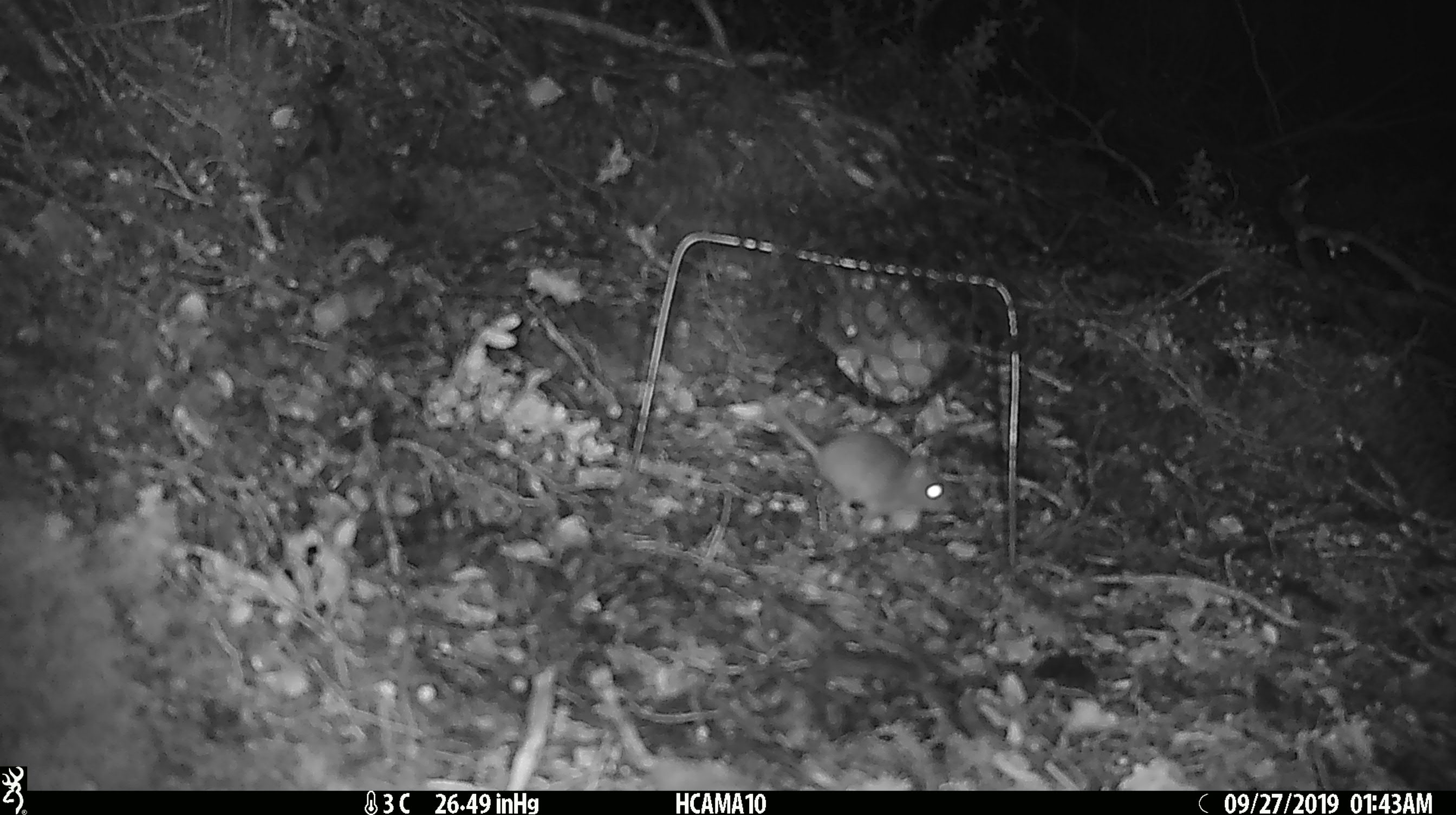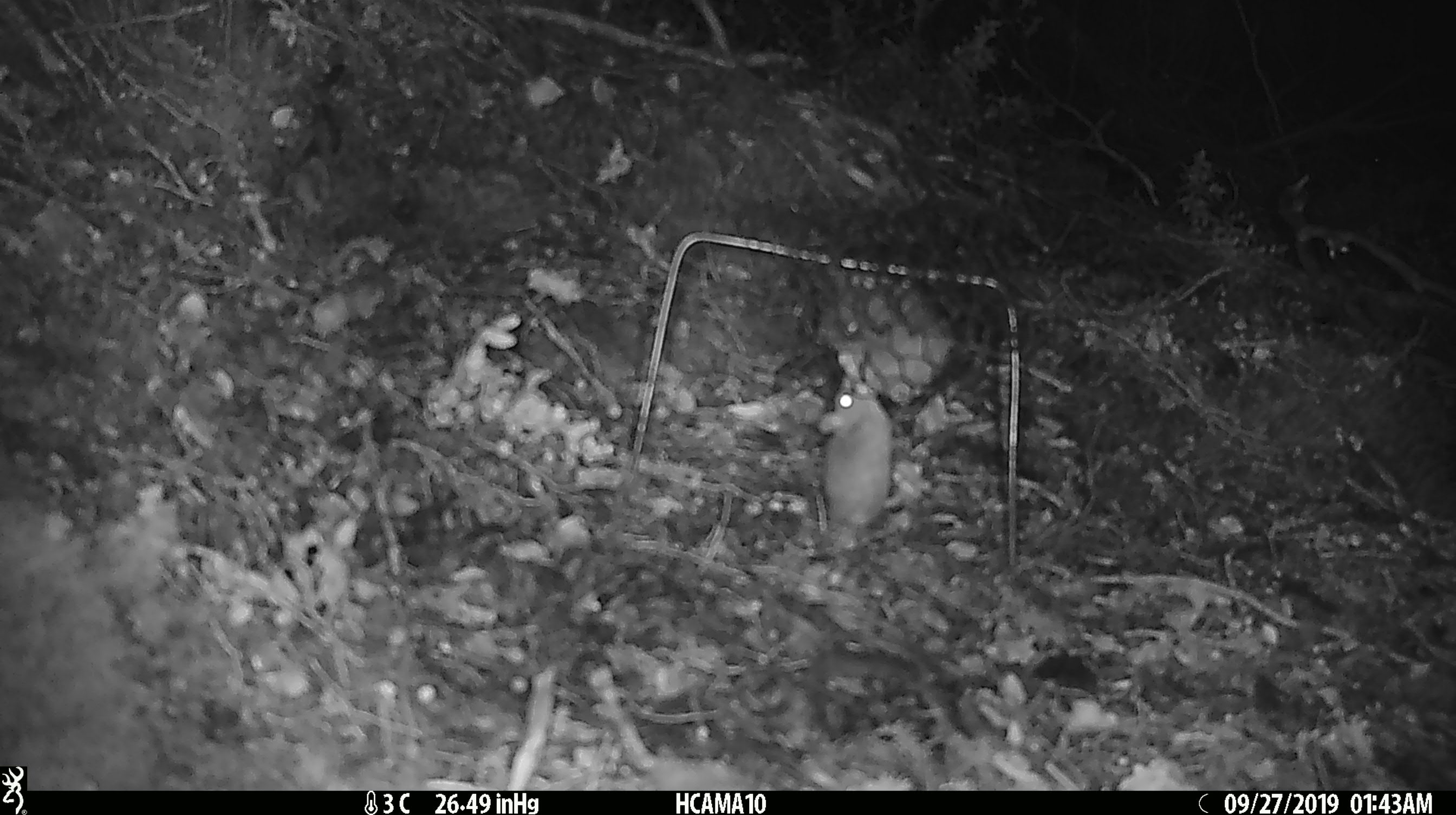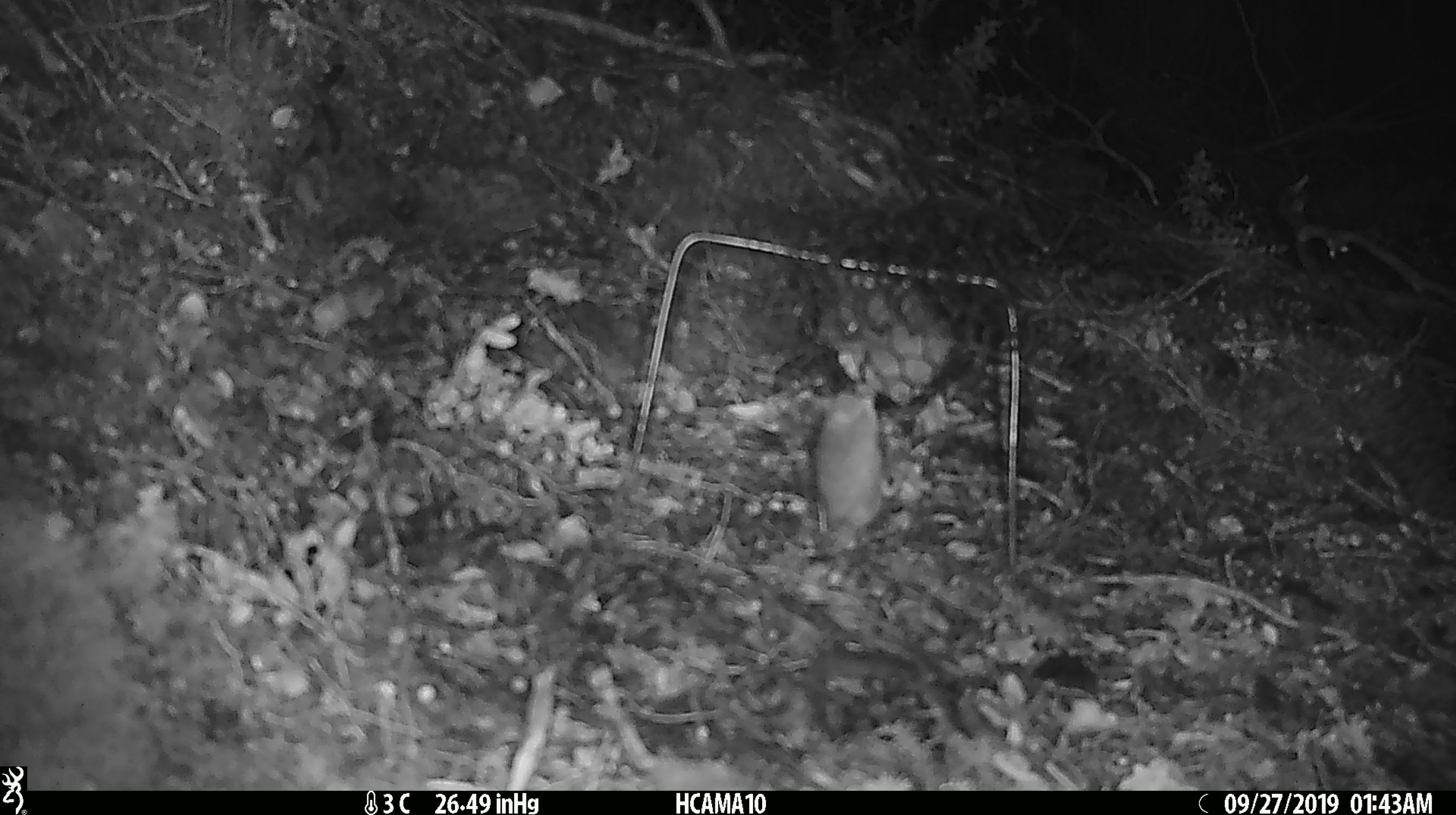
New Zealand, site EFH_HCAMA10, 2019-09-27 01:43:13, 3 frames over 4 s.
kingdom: Animalia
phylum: Chordata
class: Mammalia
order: Rodentia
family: Muridae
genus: Mus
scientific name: Mus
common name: mouse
Mouse (Mus).